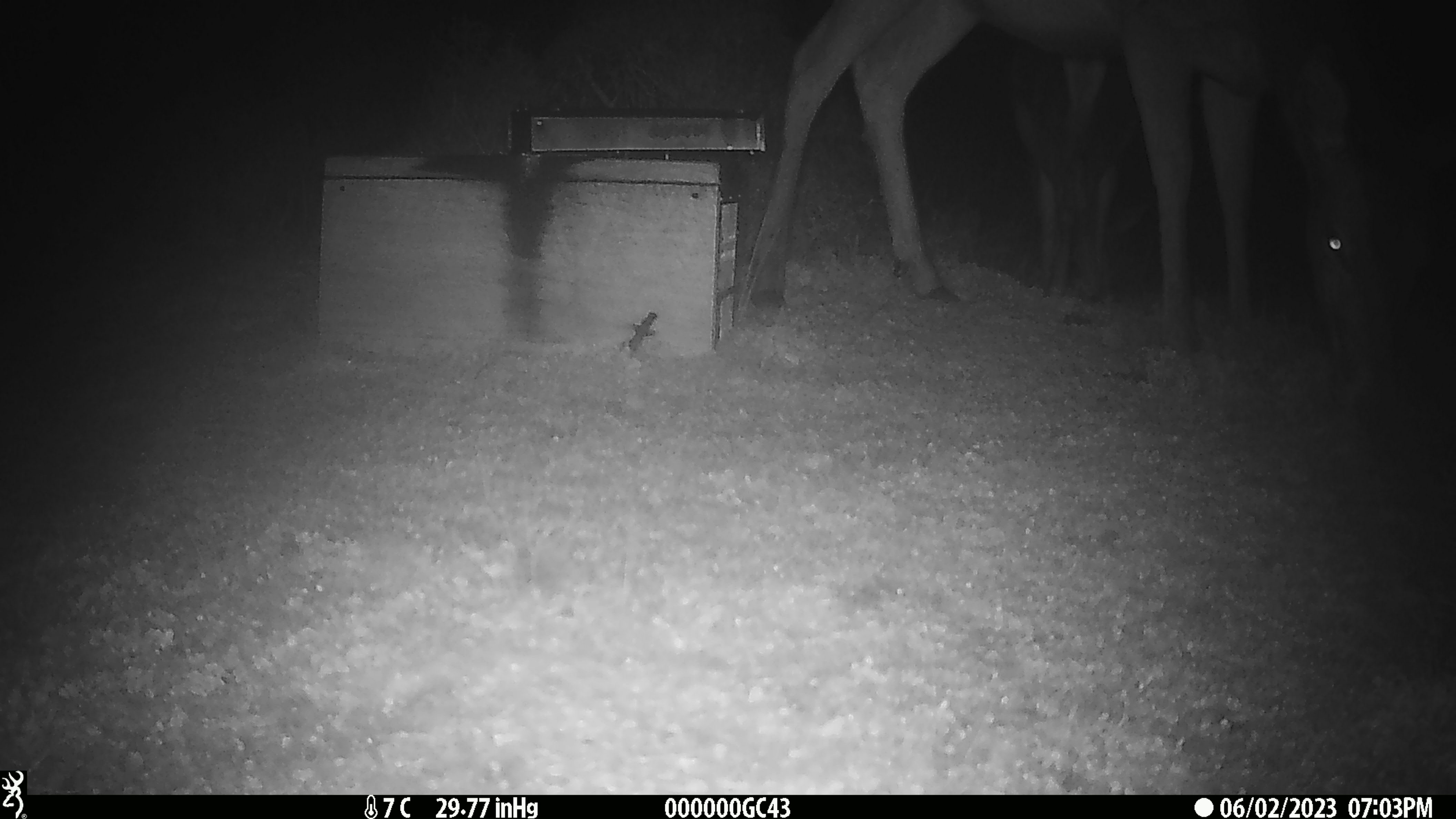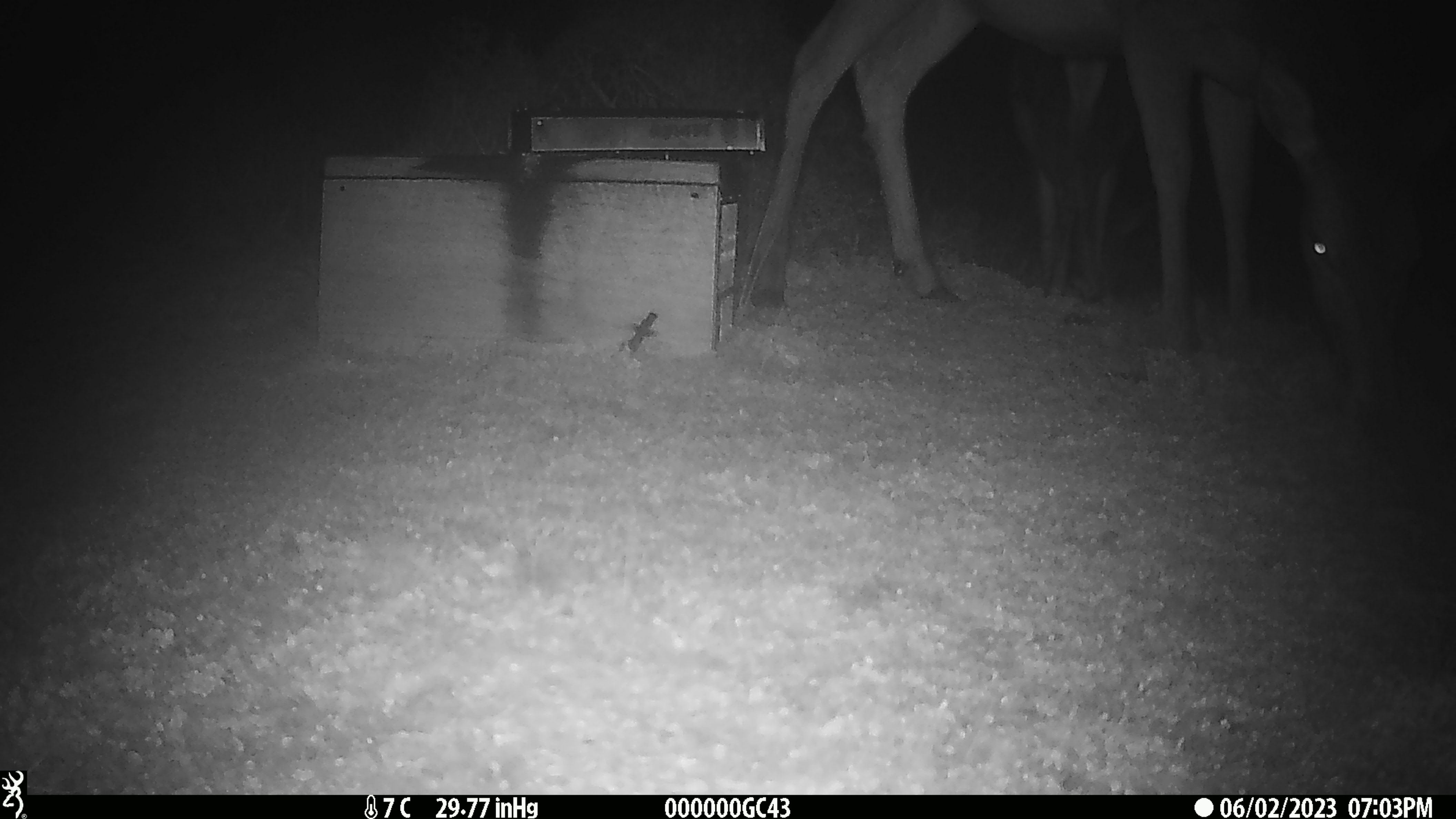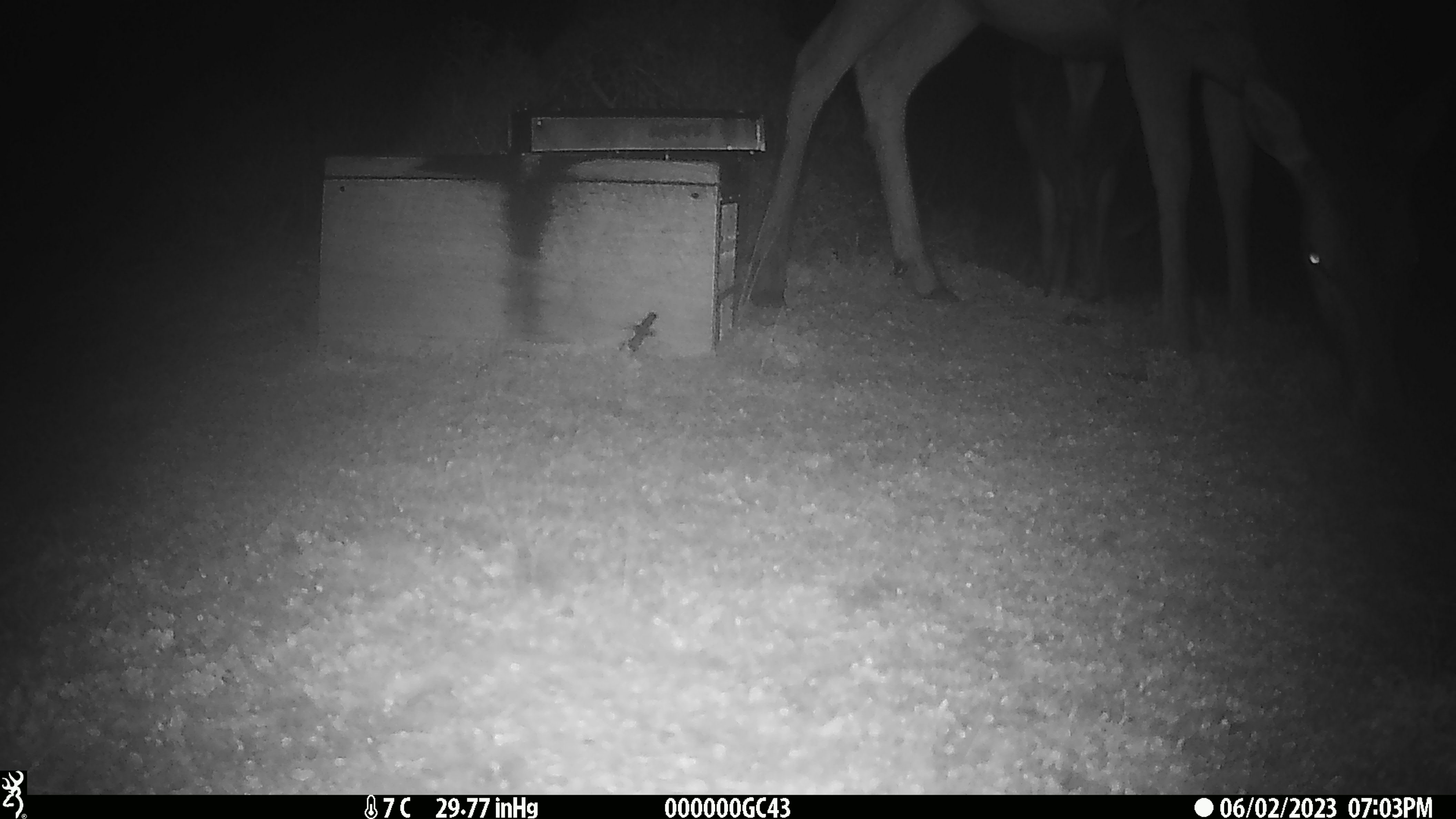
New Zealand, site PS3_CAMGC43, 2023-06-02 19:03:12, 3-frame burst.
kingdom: Animalia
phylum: Chordata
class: Mammalia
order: Artiodactyla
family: Cervidae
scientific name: Cervidae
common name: deer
Deer (Cervidae).